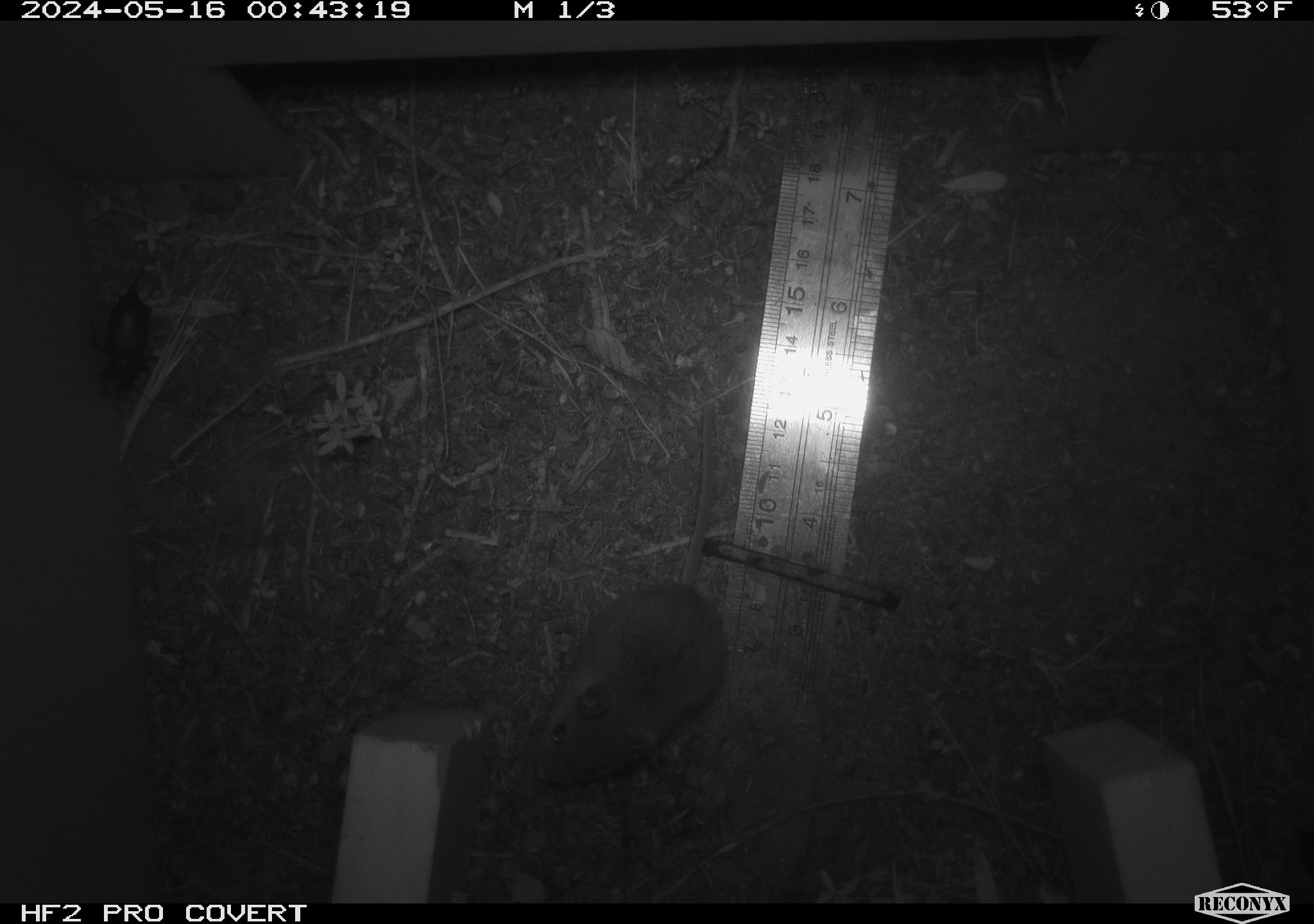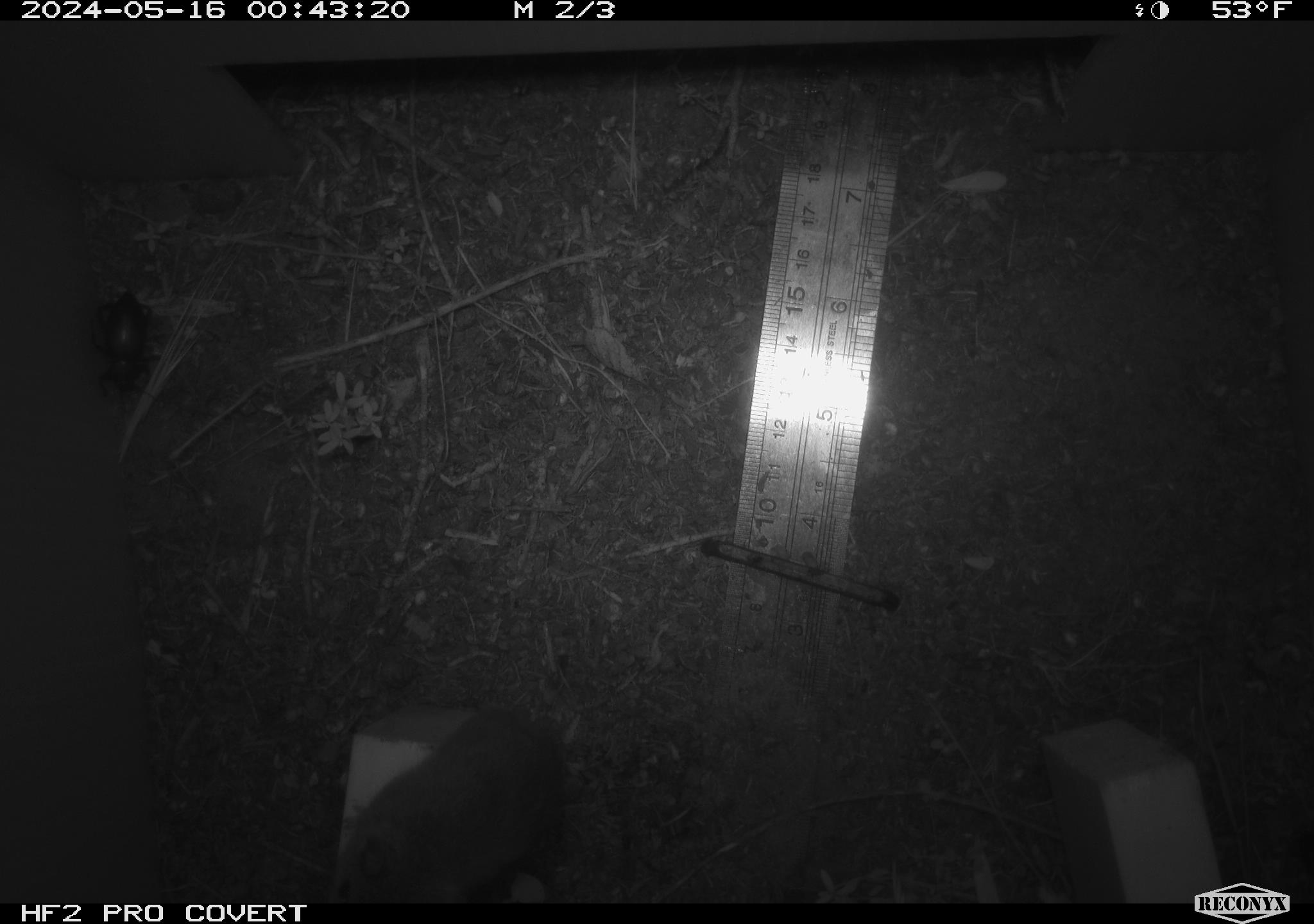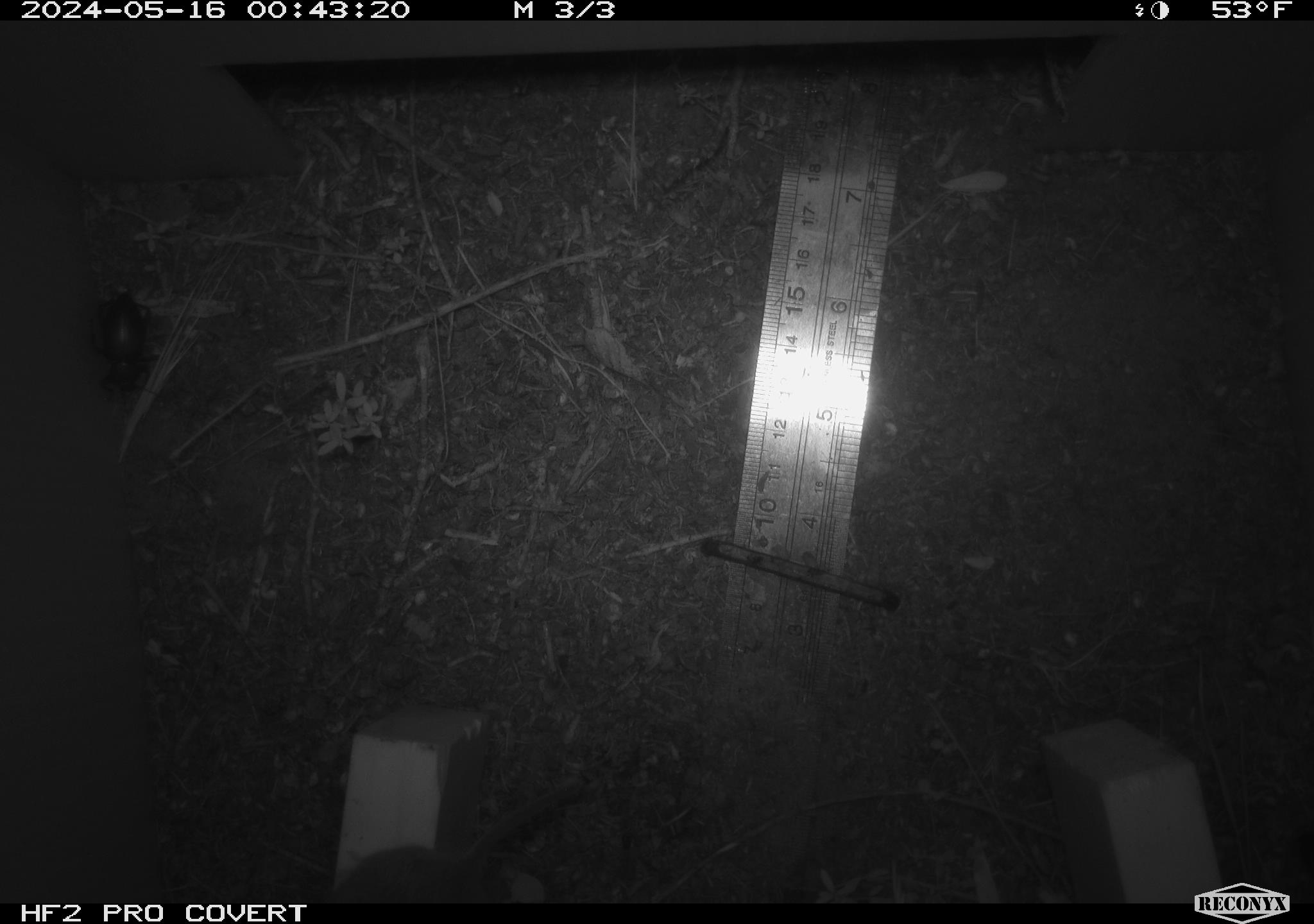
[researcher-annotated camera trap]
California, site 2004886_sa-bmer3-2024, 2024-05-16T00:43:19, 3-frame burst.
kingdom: Animalia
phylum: Arthropoda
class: Insecta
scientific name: Insecta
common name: insect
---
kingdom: Animalia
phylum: Chordata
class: Mammalia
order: Rodentia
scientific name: Rodentia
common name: mouse species